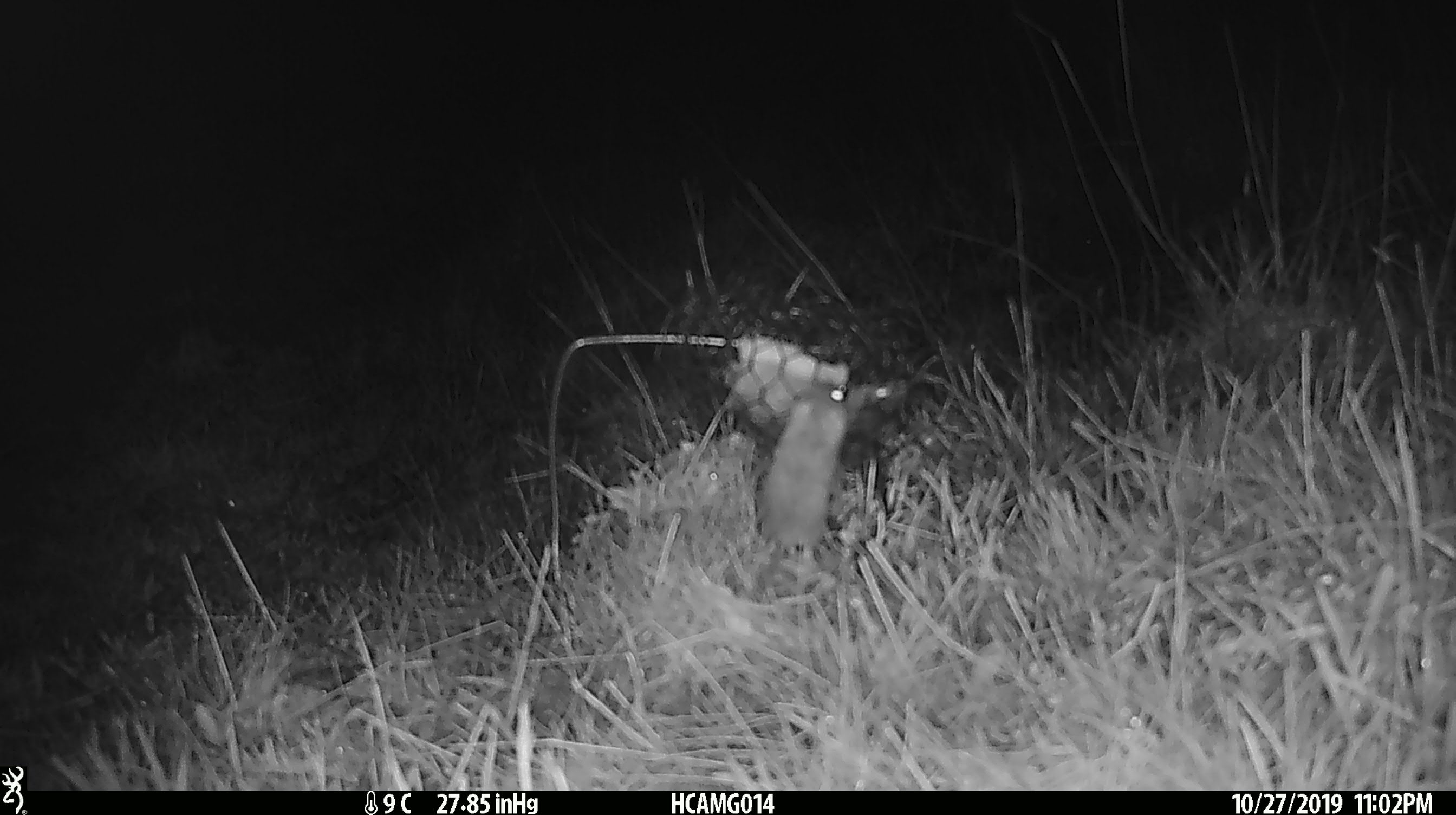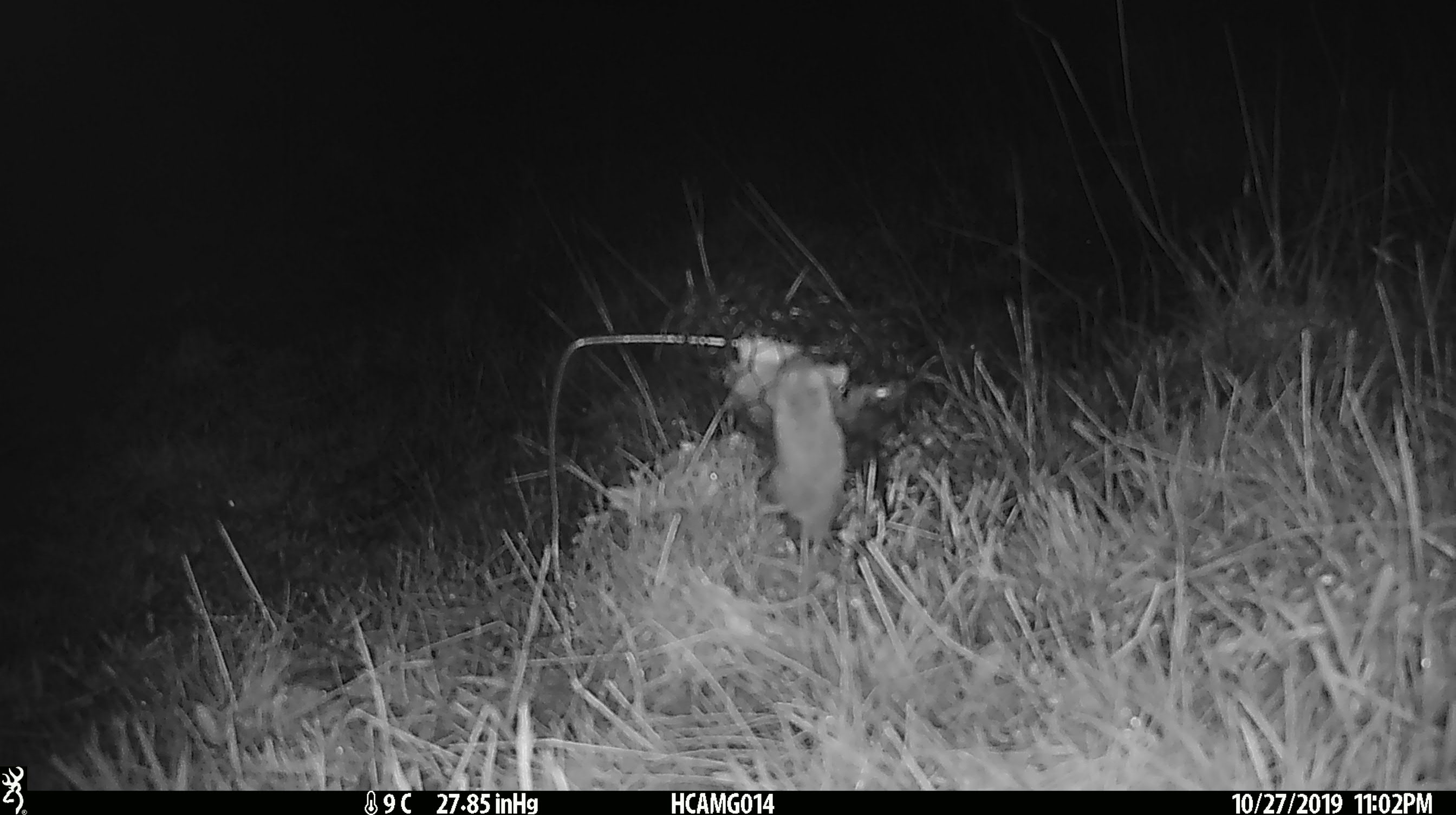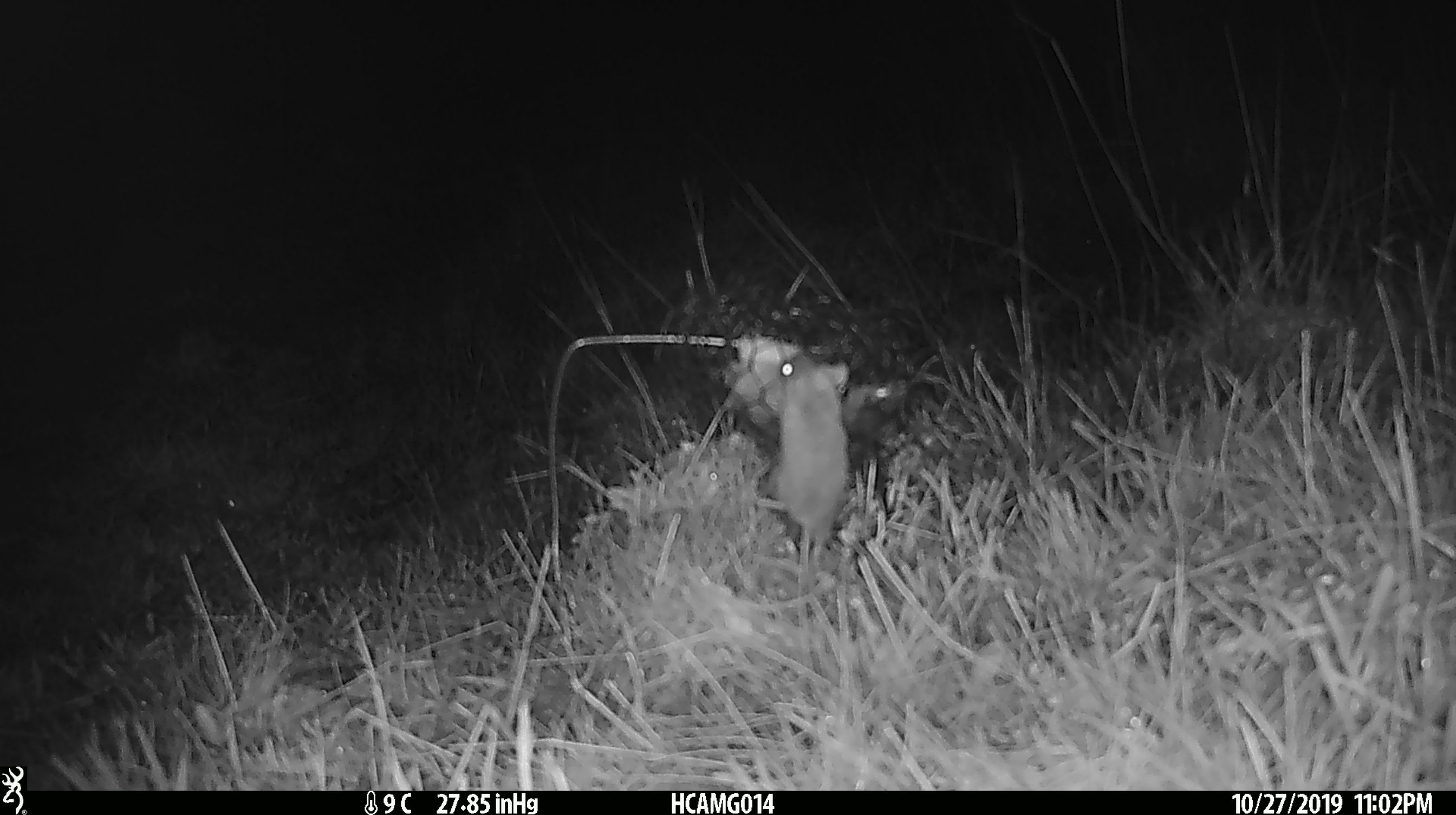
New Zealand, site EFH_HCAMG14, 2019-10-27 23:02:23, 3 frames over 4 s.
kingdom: Animalia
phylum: Chordata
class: Mammalia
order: Rodentia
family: Muridae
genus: Mus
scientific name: Mus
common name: mouse